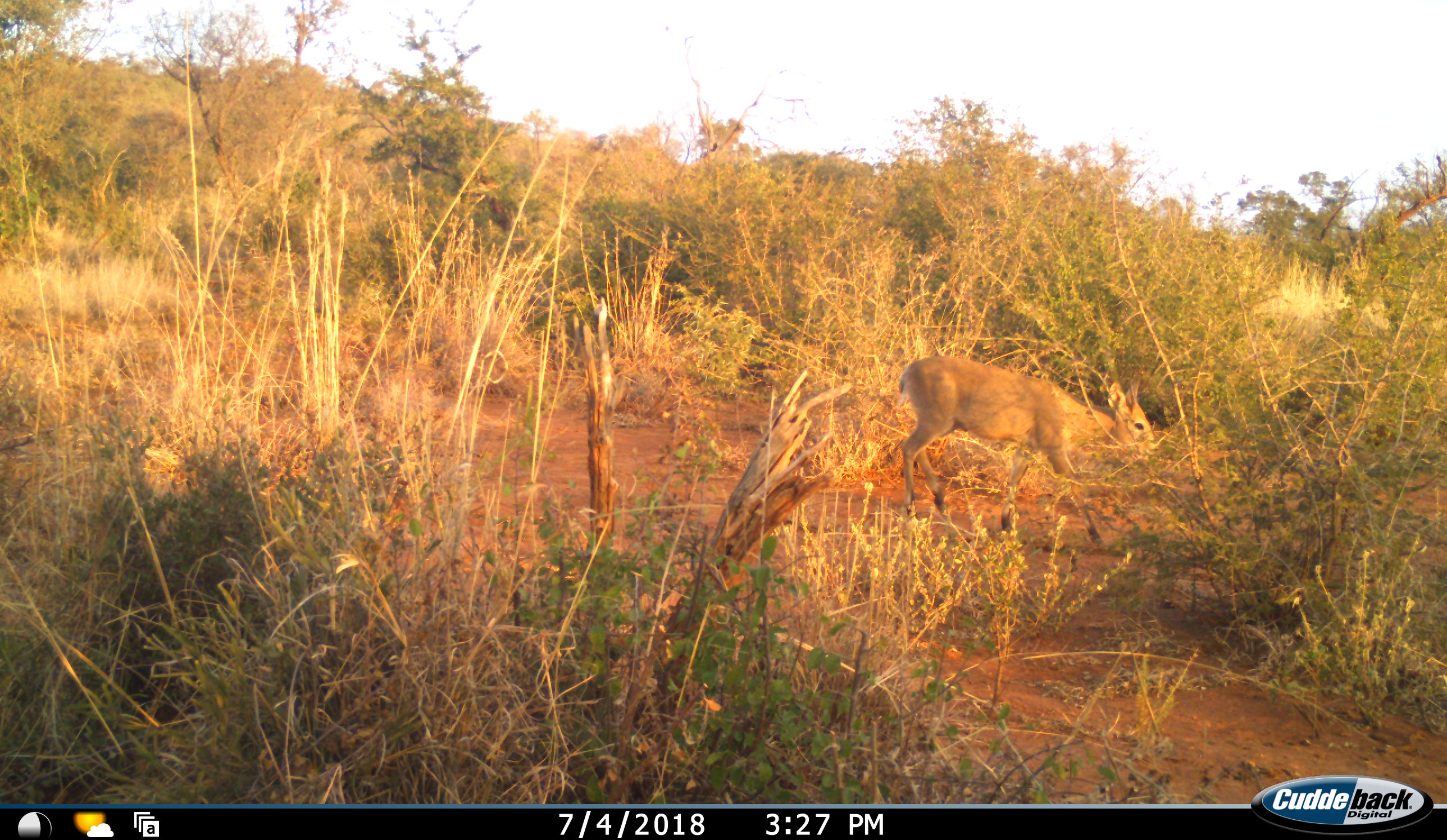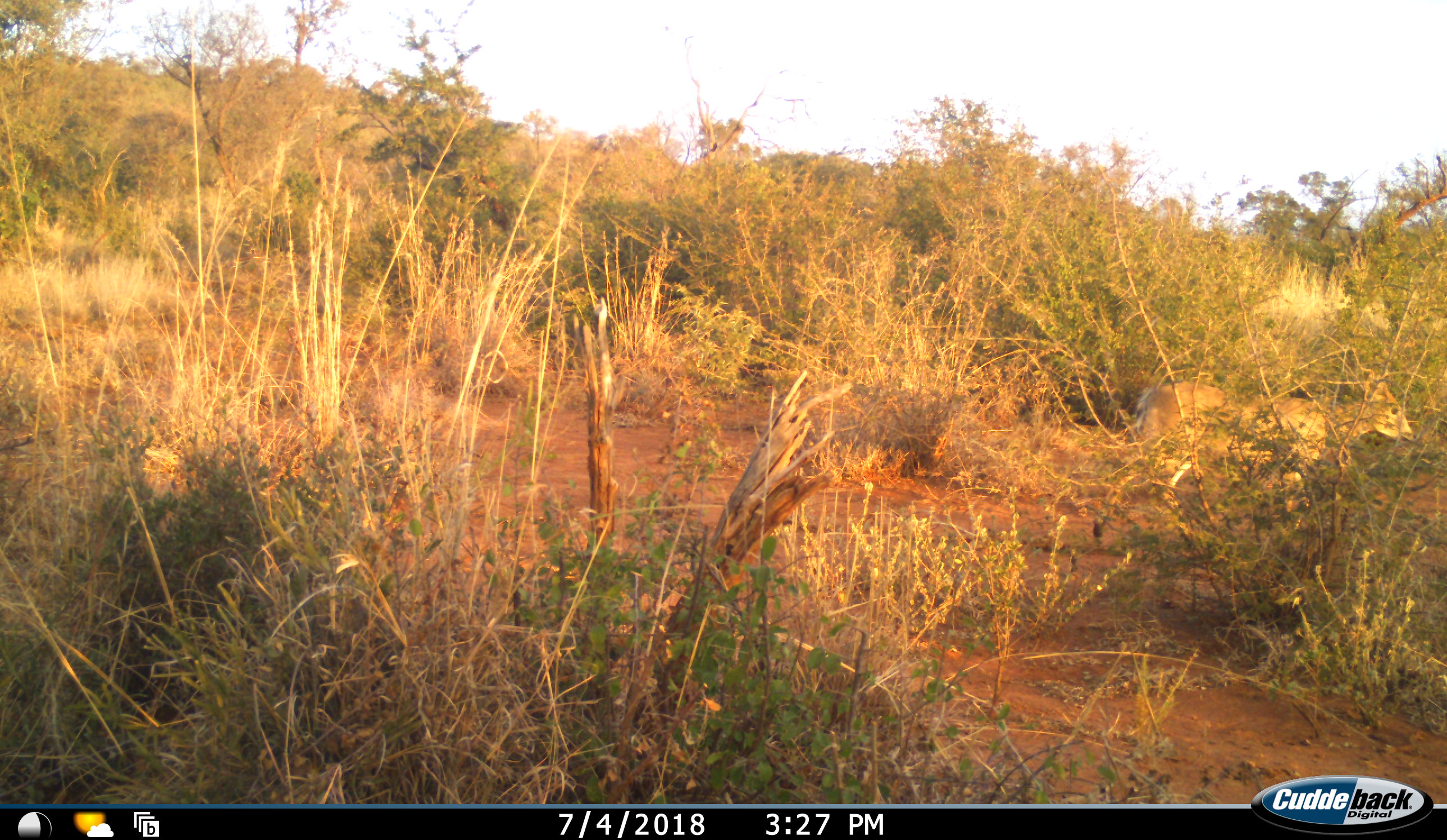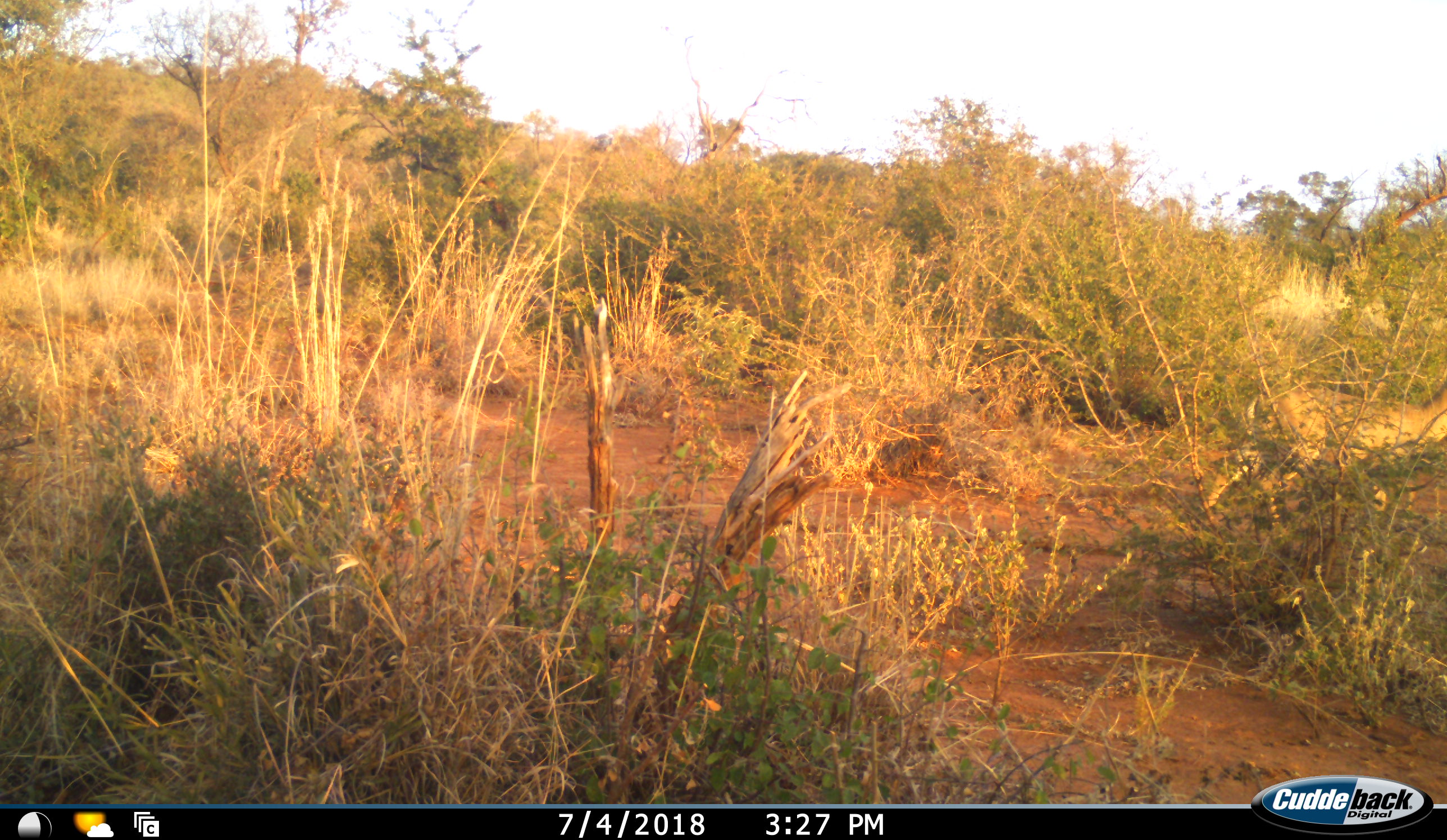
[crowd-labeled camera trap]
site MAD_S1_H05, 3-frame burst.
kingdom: Animalia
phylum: Chordata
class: Mammalia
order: Artiodactyla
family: Bovidae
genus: Raphicerus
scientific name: Raphicerus campestris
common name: steenbok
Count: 1.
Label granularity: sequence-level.